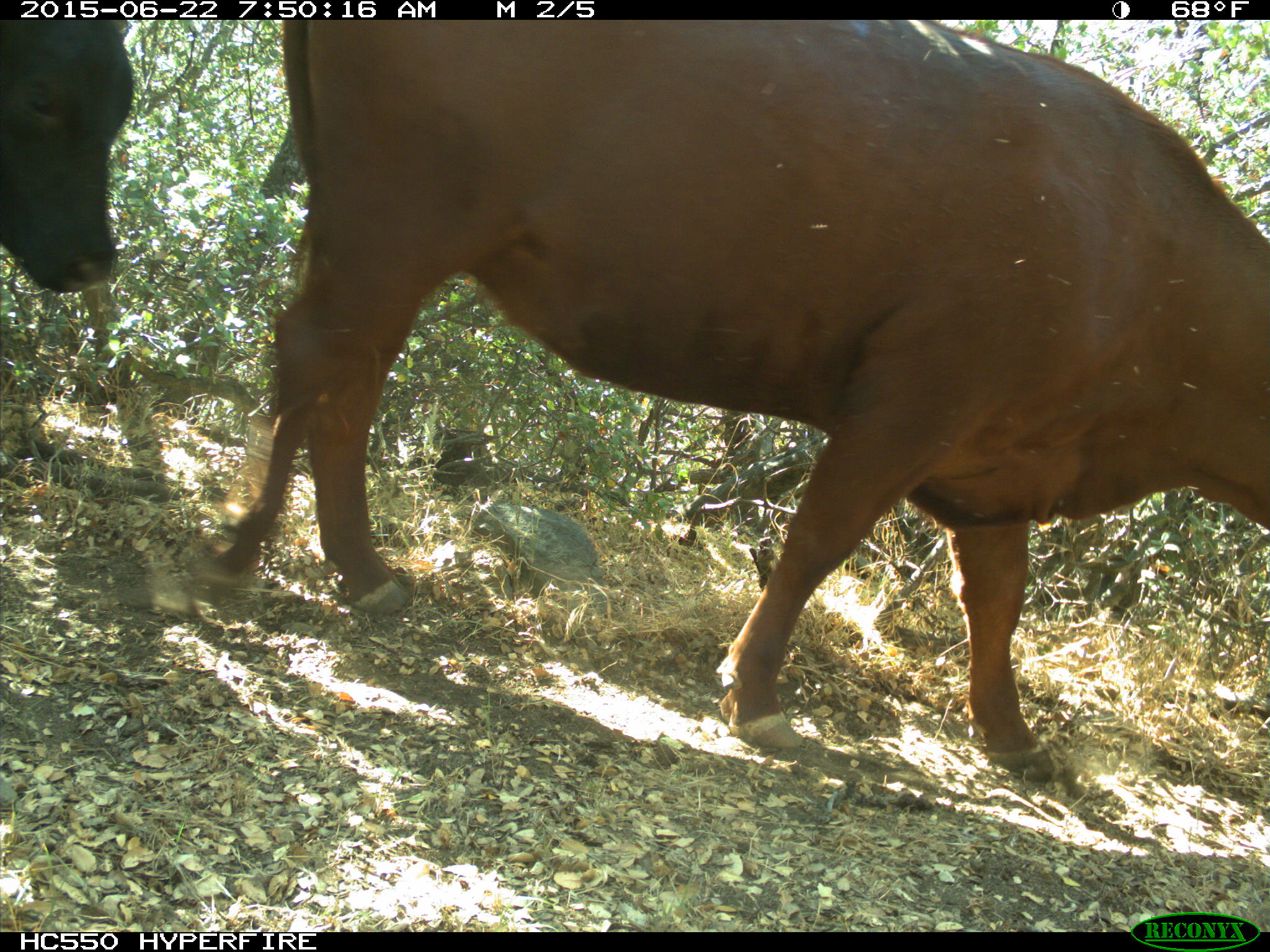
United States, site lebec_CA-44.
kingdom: Animalia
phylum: Chordata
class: Mammalia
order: Artiodactyla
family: Bovidae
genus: Bos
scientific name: Bos taurus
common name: domestic cow